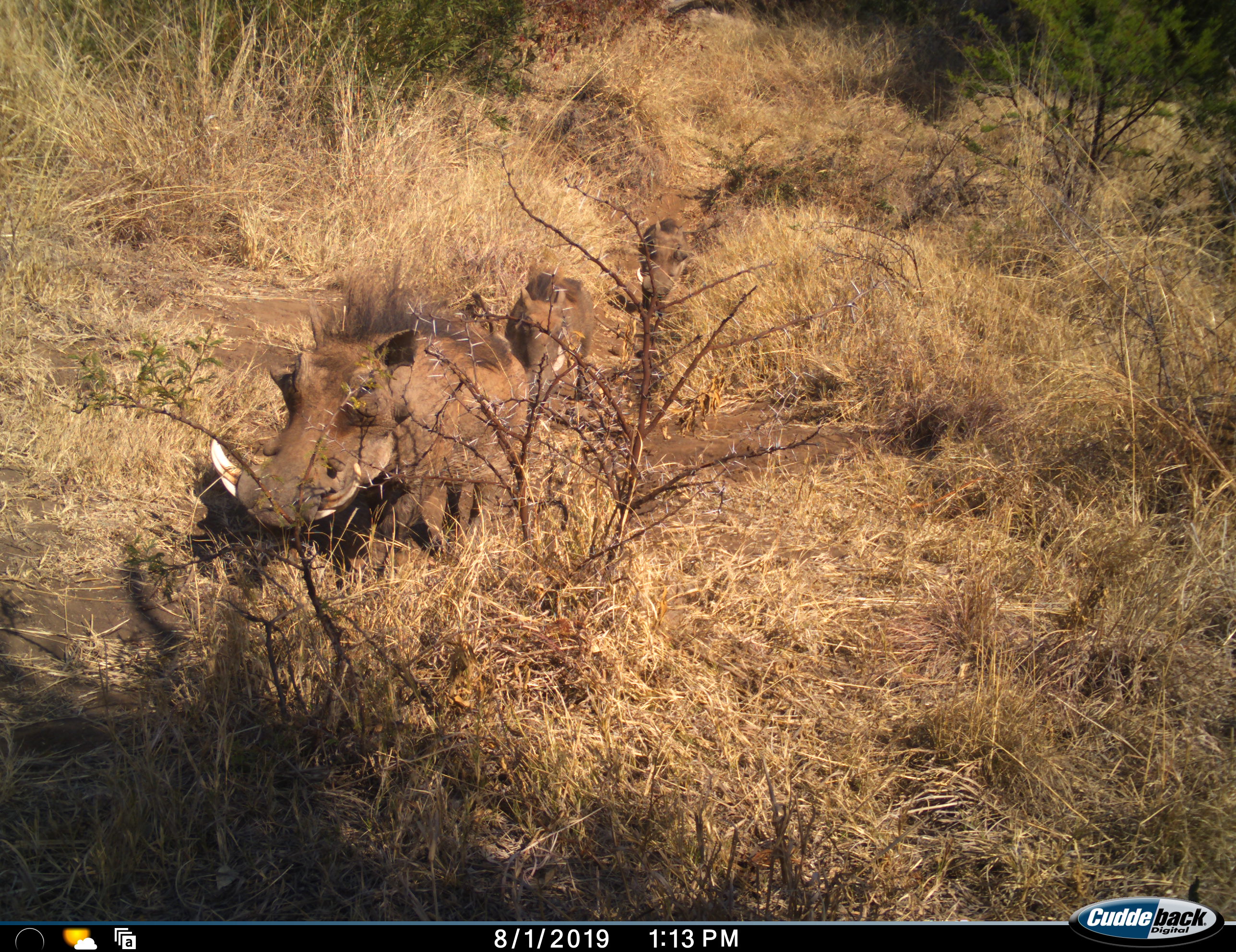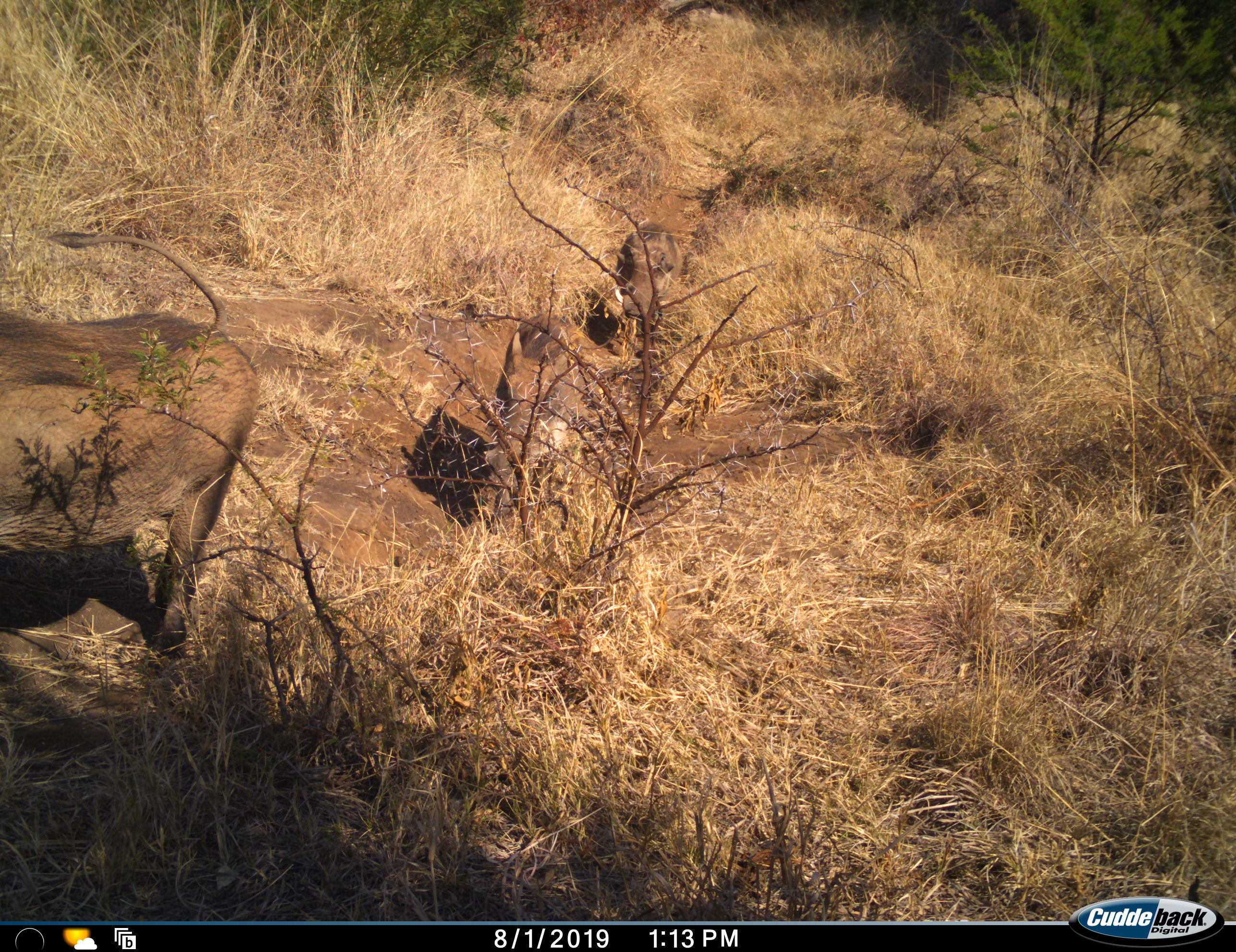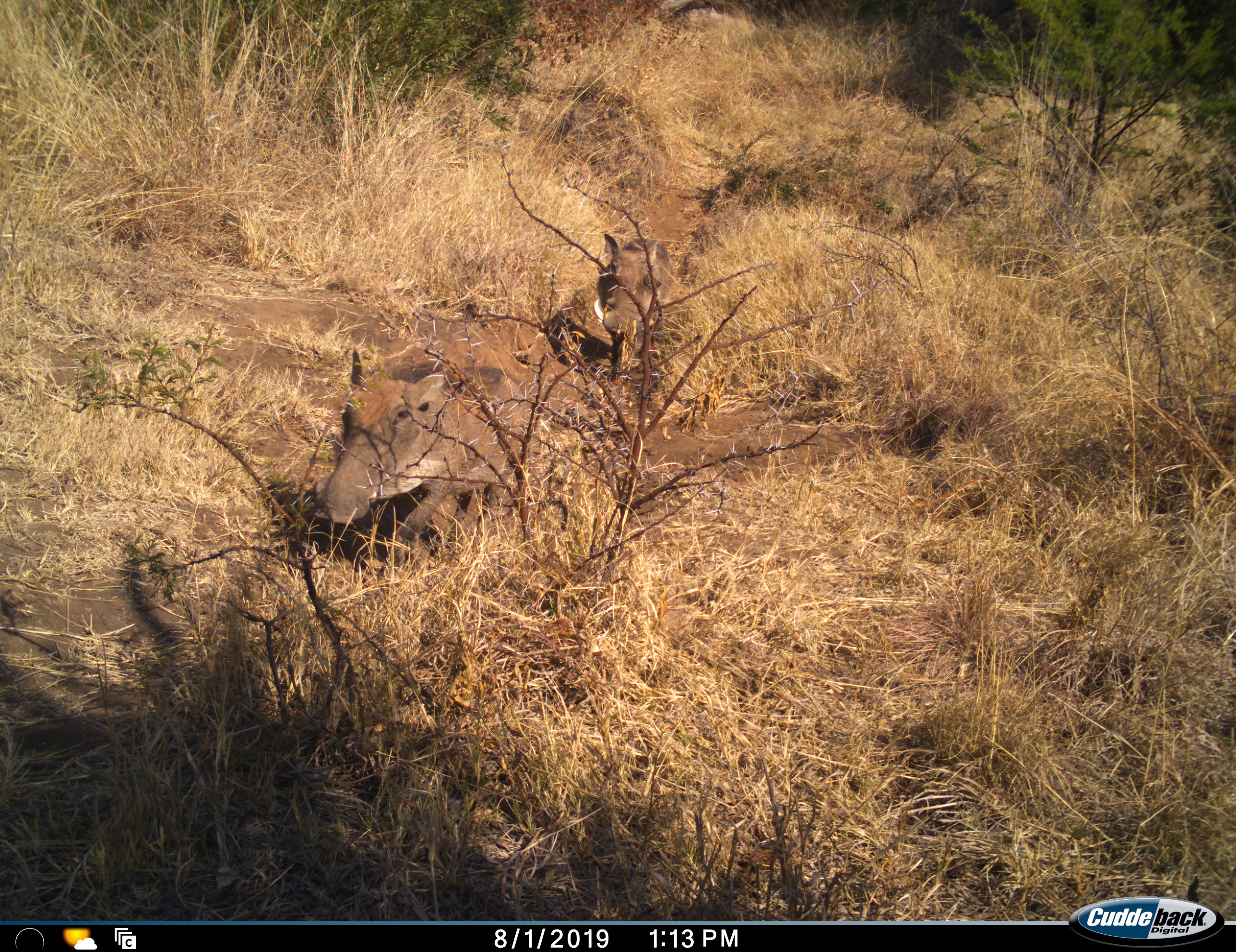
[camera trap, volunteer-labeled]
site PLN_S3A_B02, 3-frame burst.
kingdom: Animalia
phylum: Chordata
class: Mammalia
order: Artiodactyla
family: Suidae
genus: Phacochoerus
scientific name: Phacochoerus africanus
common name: warthog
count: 3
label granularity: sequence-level